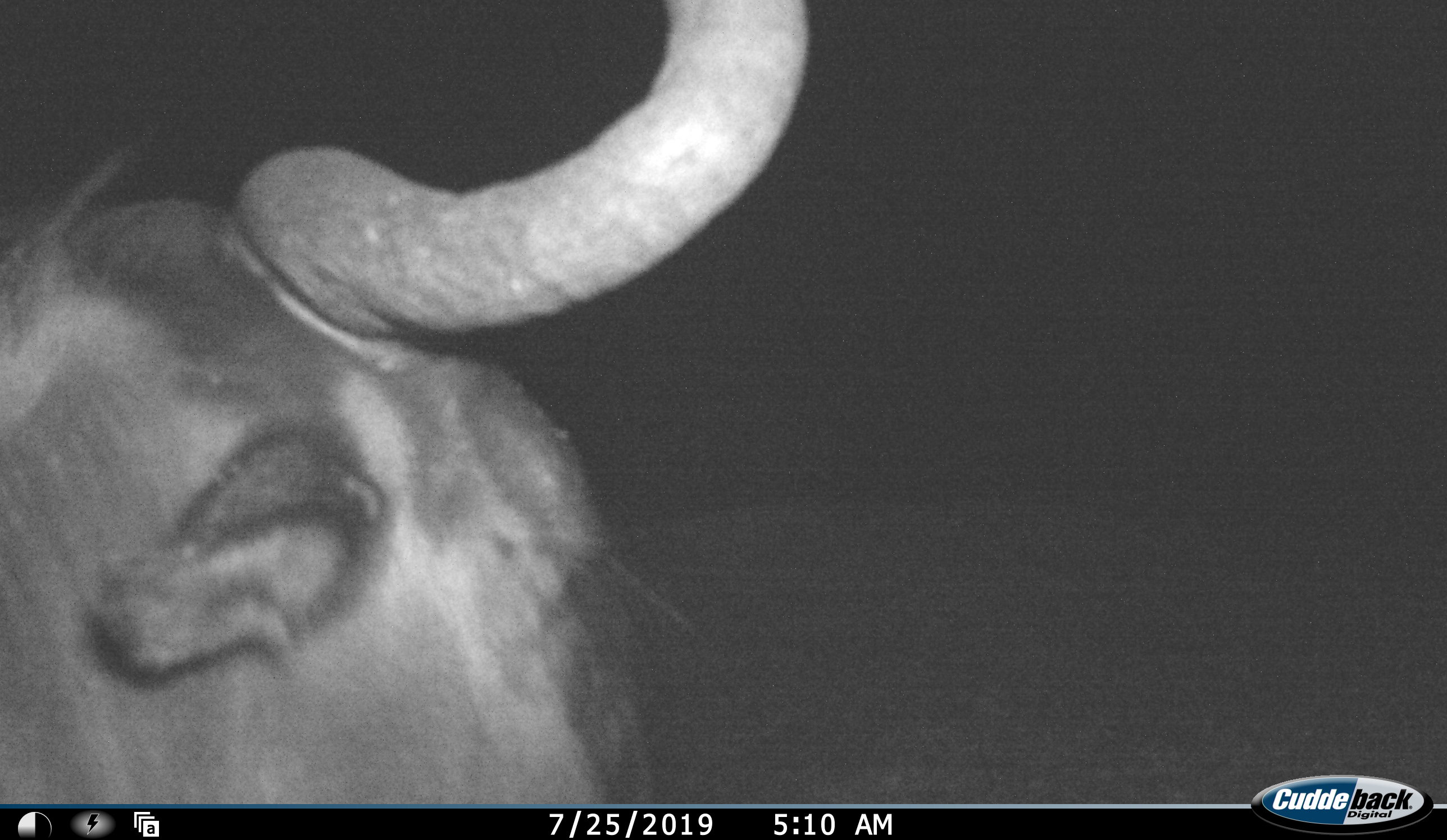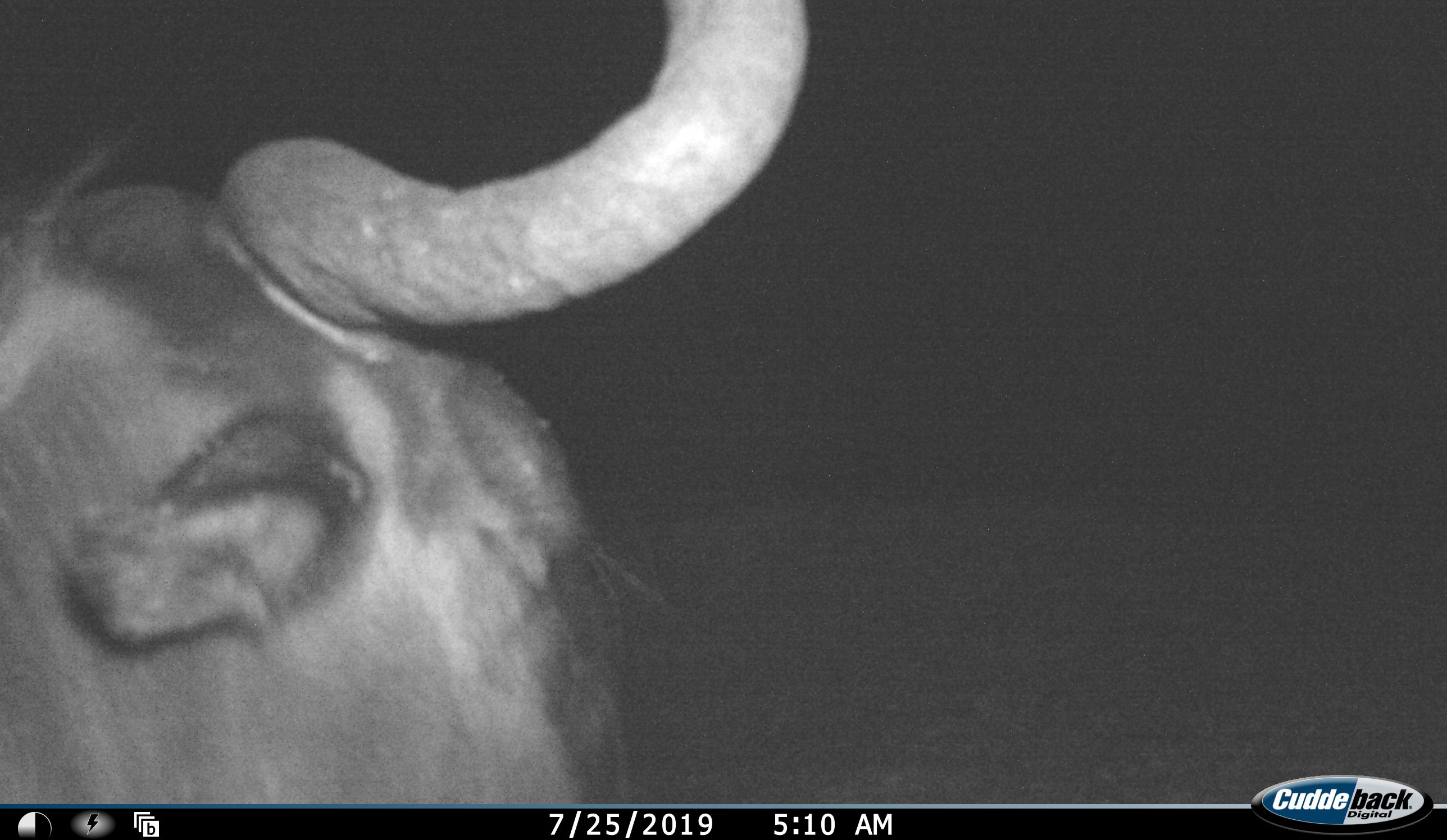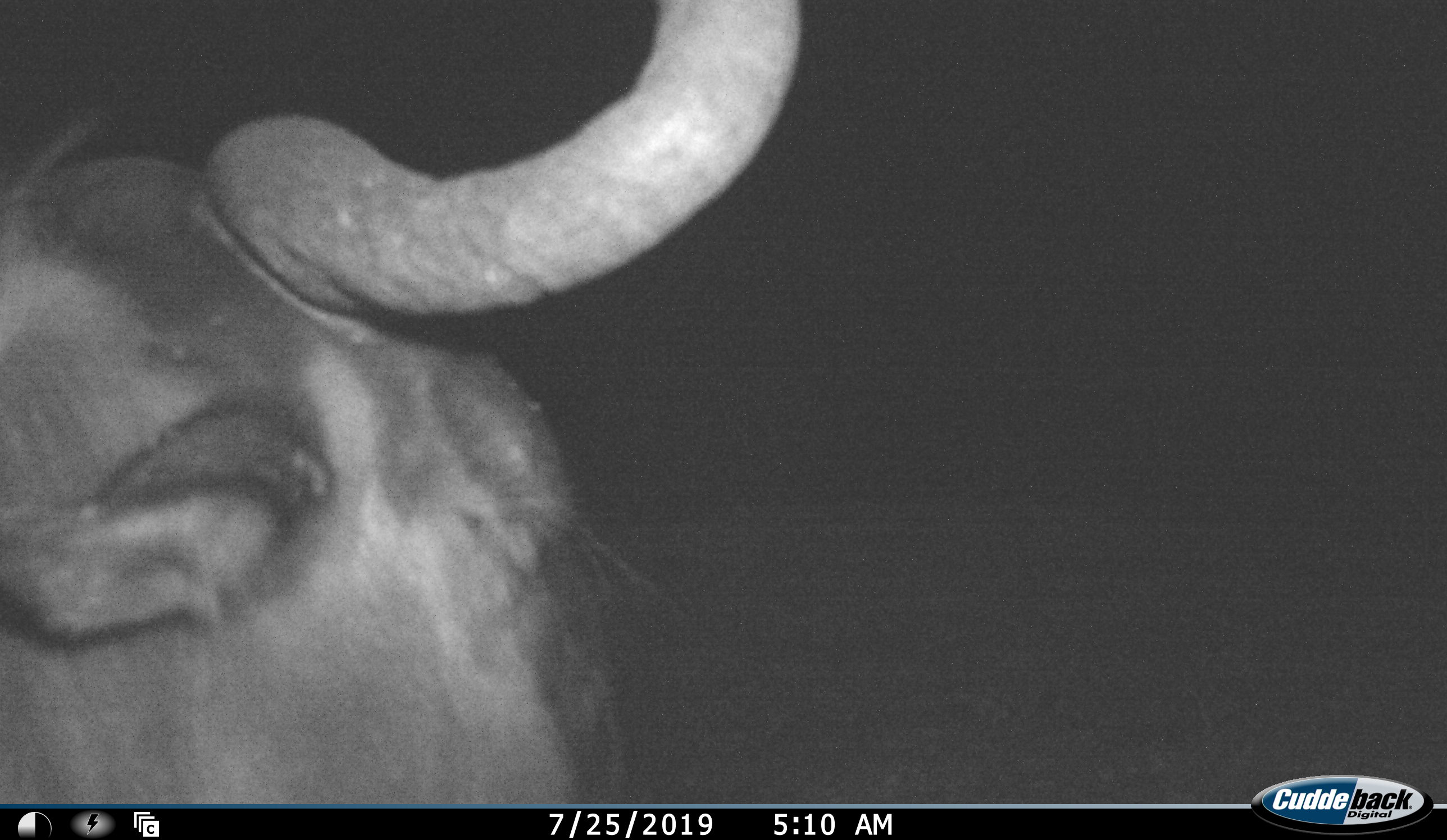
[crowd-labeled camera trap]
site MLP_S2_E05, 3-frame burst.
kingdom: Animalia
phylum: Chordata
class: Mammalia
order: Artiodactyla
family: Bovidae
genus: Connochaetes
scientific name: Connochaetes taurinus taurinus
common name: blue wildebeest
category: wildebeestblue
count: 1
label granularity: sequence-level